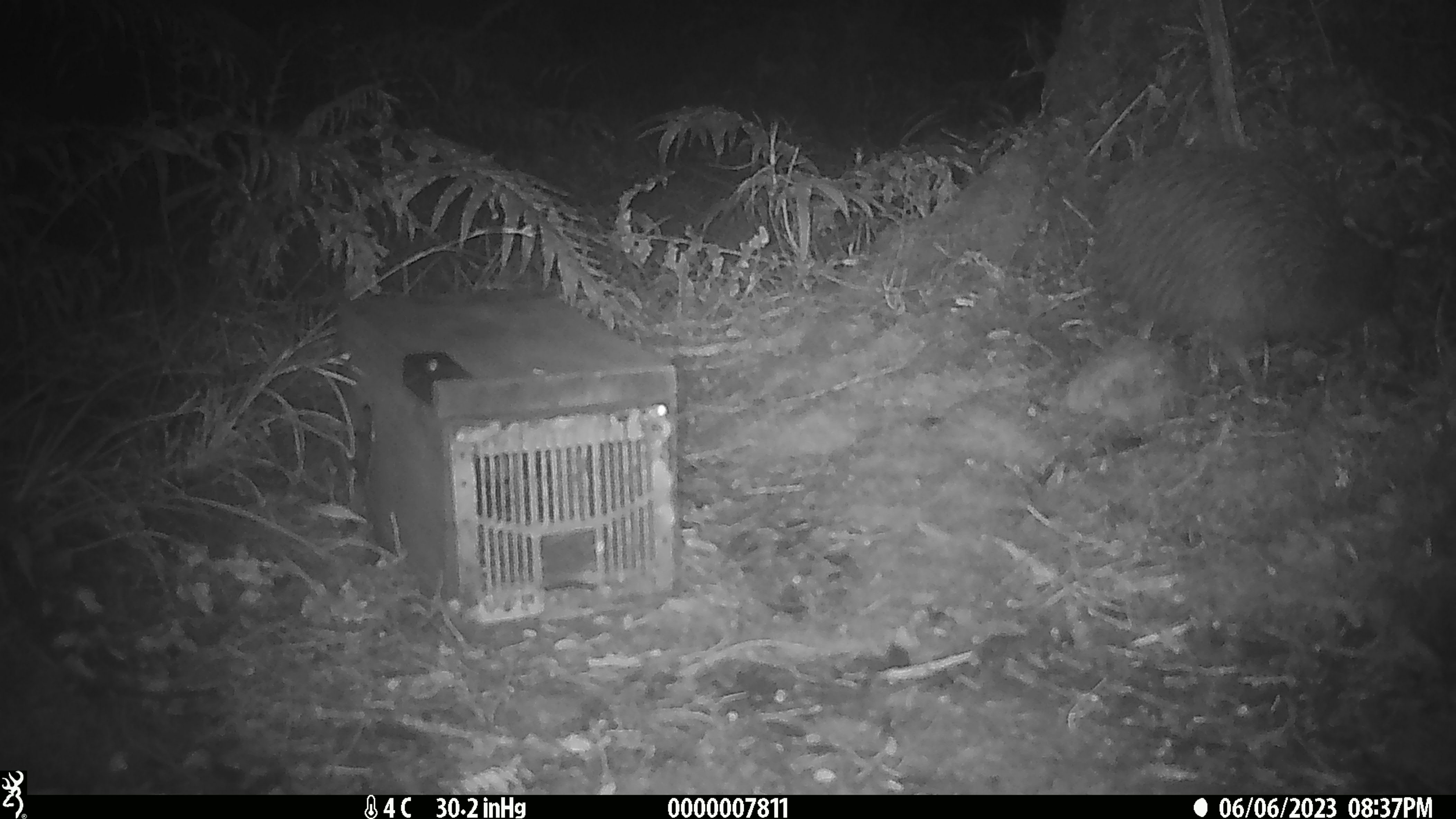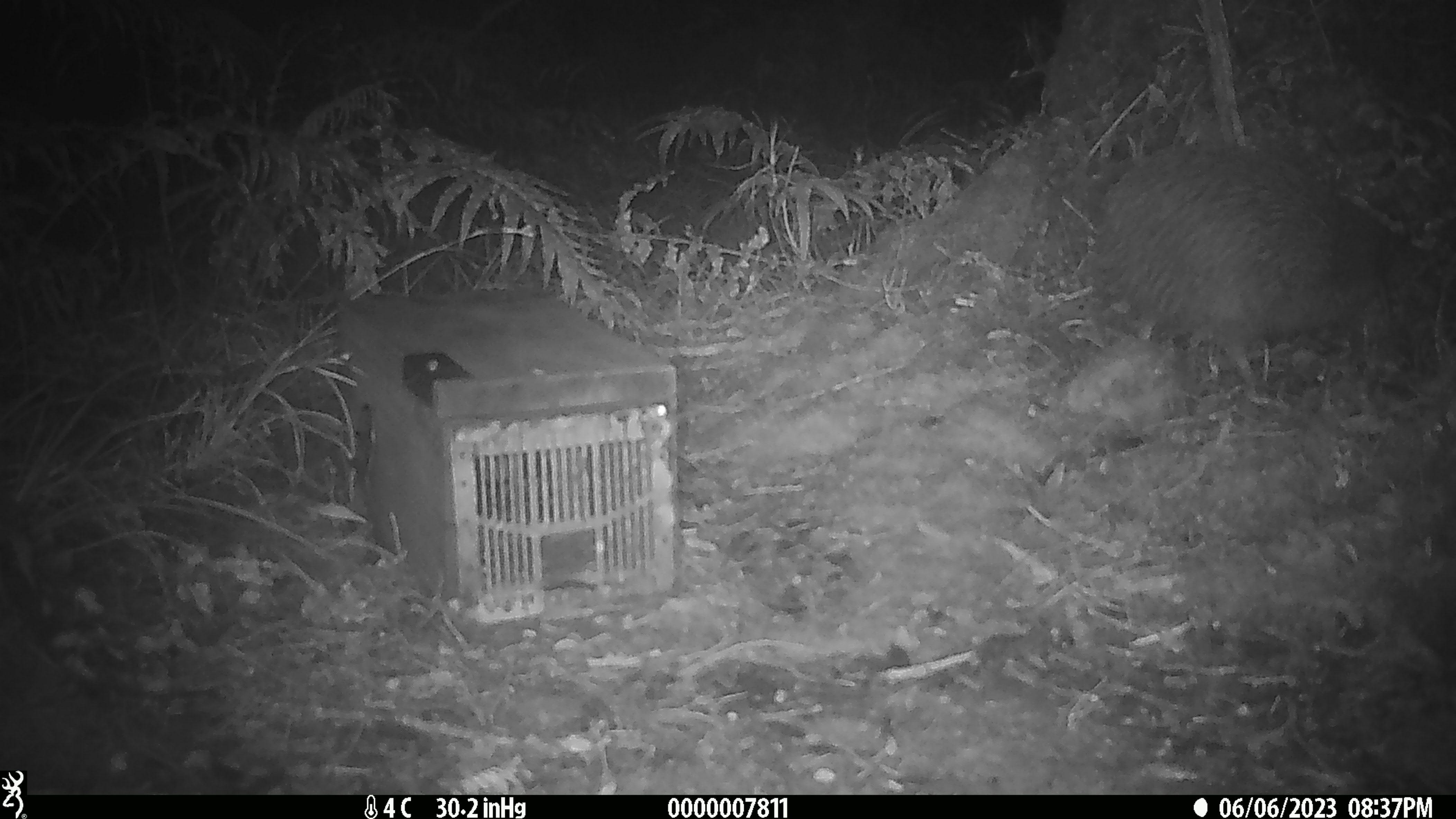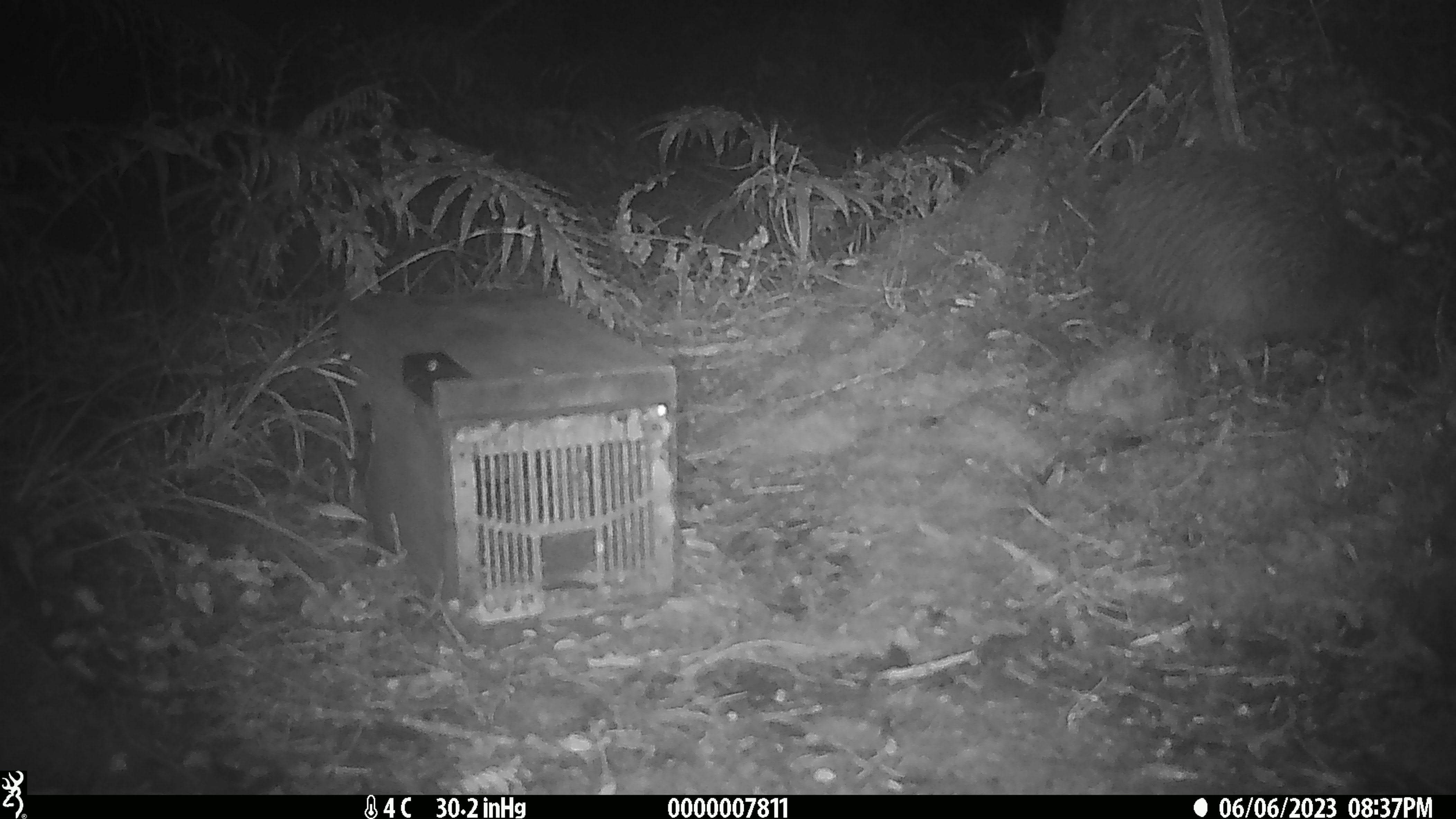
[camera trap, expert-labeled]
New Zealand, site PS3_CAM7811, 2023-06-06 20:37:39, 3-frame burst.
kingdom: Animalia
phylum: Chordata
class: Aves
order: Apterygiformes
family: Apterygidae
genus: Apteryx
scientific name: Apteryx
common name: kiwi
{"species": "kiwi (Apteryx)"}